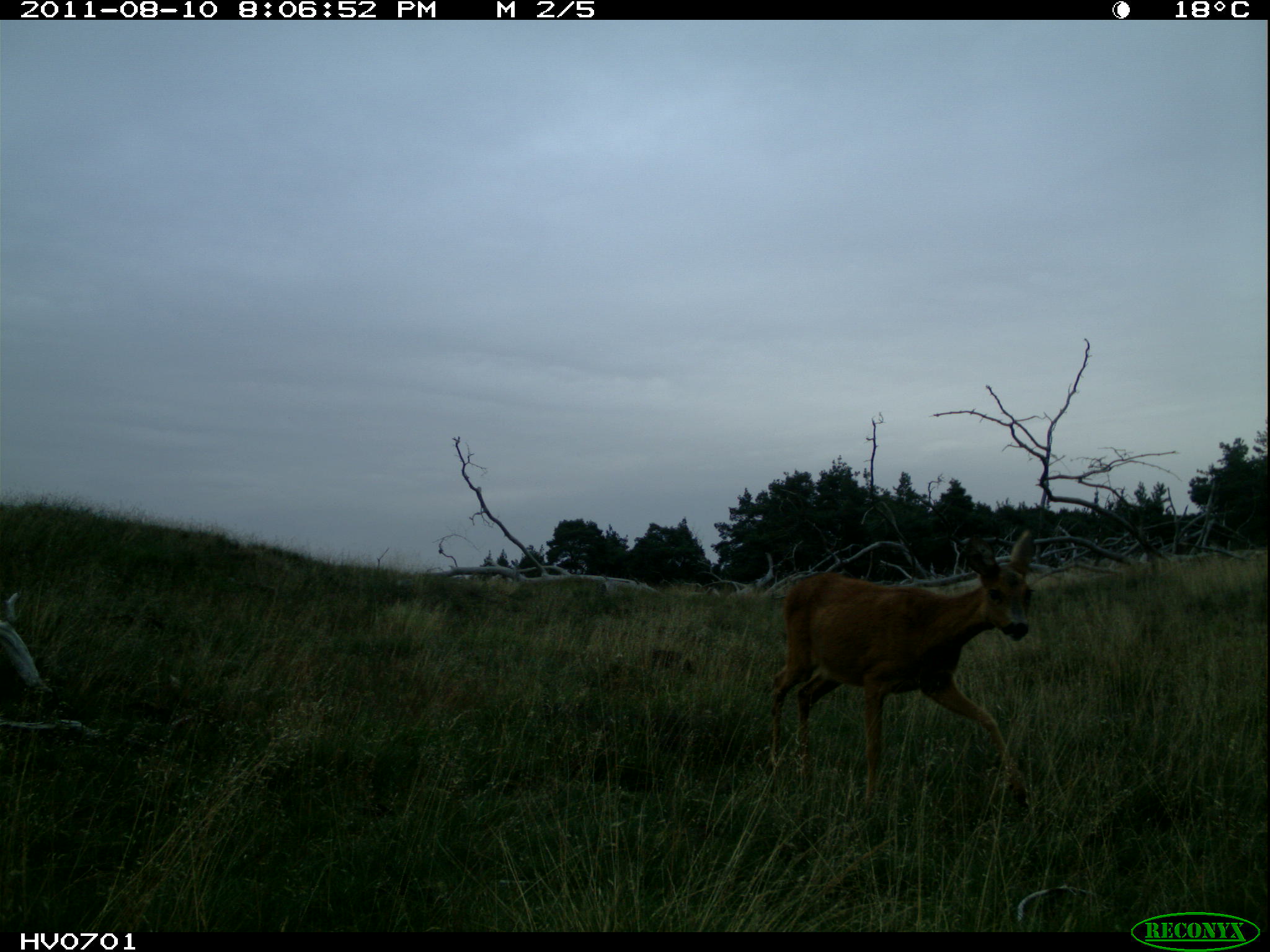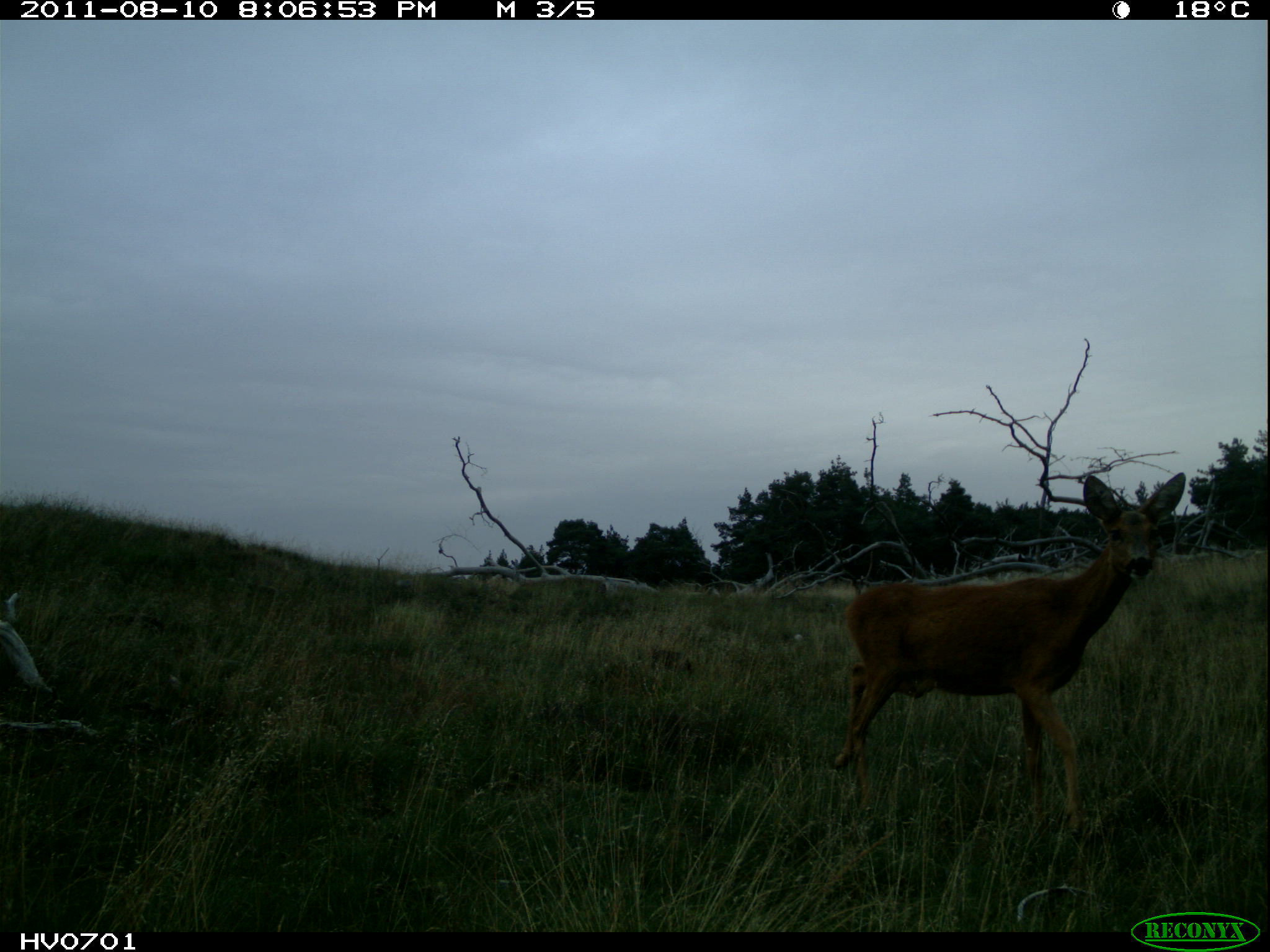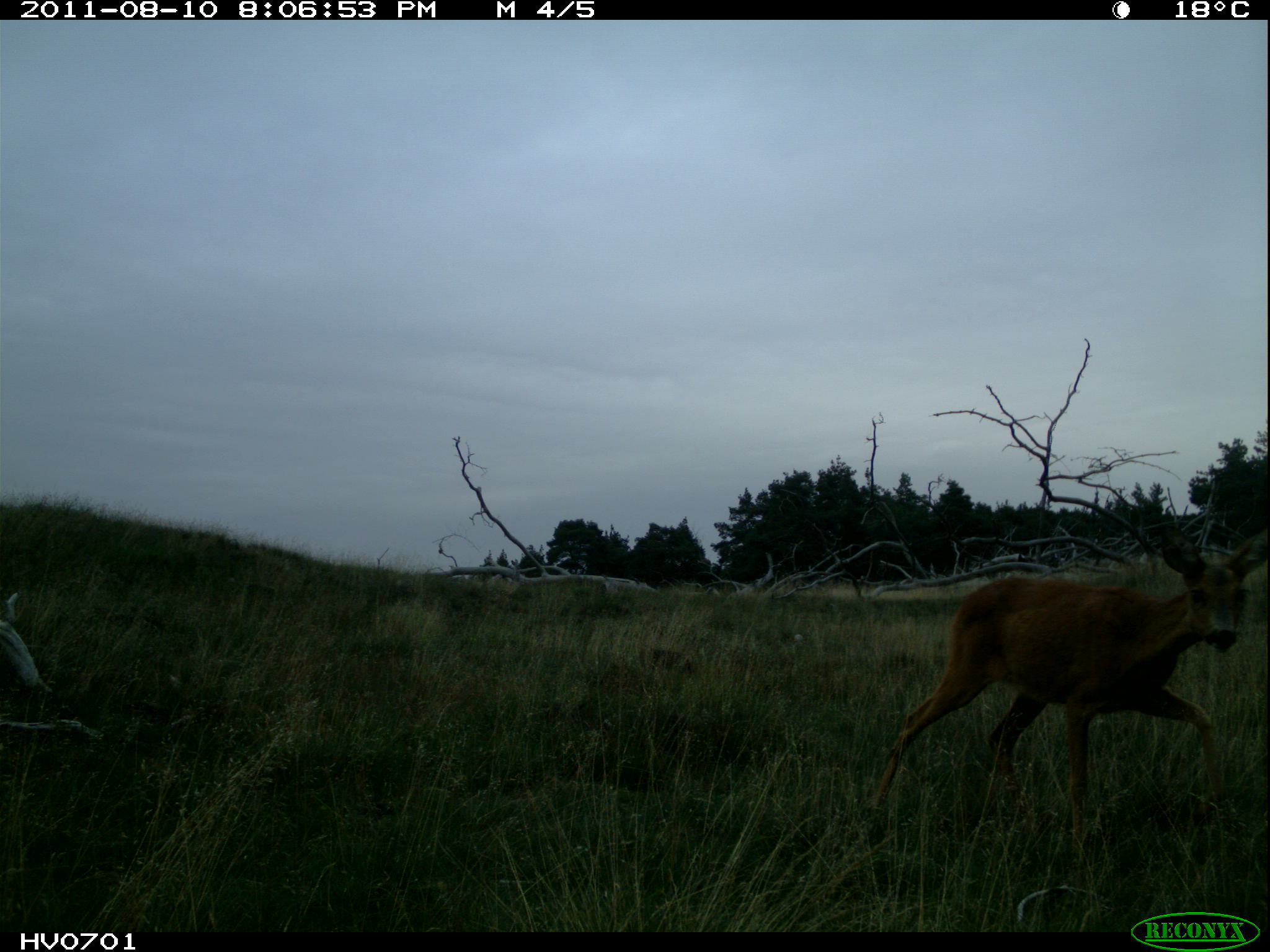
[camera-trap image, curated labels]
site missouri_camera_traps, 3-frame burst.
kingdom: Animalia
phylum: Chordata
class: Mammalia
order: Artiodactyla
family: Cervidae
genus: Capreolus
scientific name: Capreolus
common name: roe deer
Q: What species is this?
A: Roe deer (Capreolus).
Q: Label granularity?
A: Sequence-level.